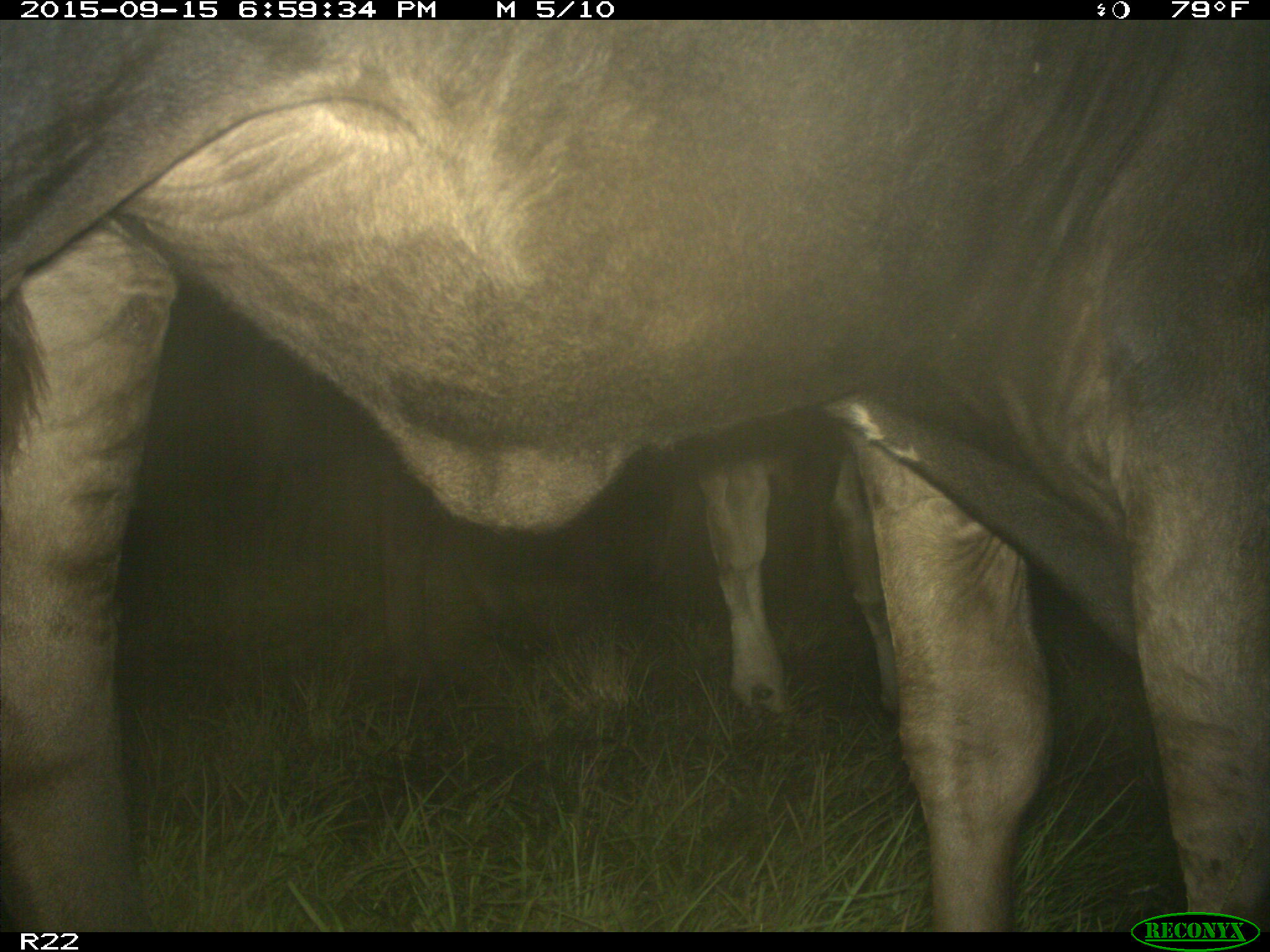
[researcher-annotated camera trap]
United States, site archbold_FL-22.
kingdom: Animalia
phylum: Chordata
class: Mammalia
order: Artiodactyla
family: Bovidae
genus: Bos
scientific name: Bos taurus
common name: domestic cow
Bos taurus (domestic cow).